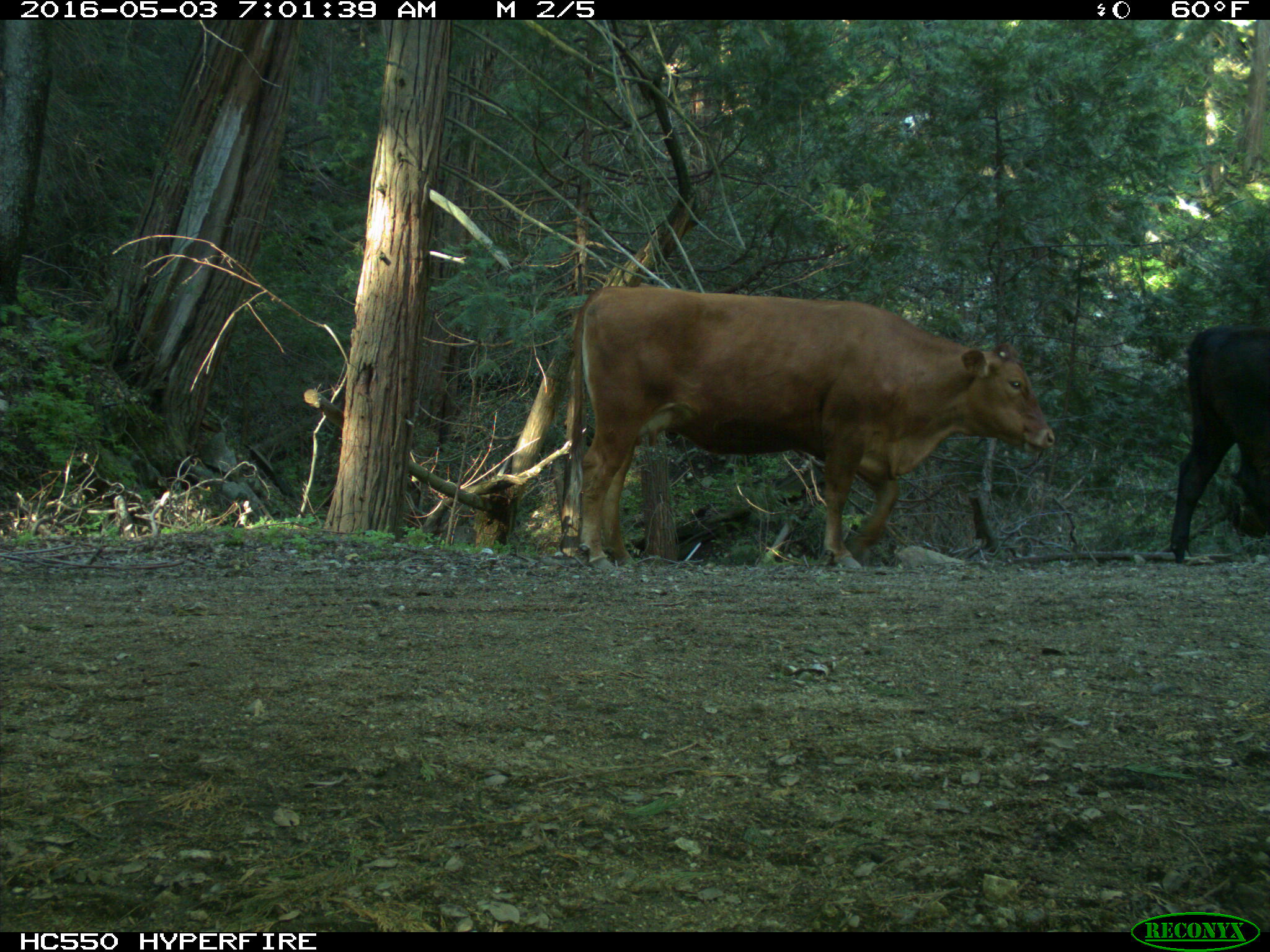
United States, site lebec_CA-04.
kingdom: Animalia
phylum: Chordata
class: Mammalia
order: Artiodactyla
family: Bovidae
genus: Bos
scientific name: Bos taurus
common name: domestic cow